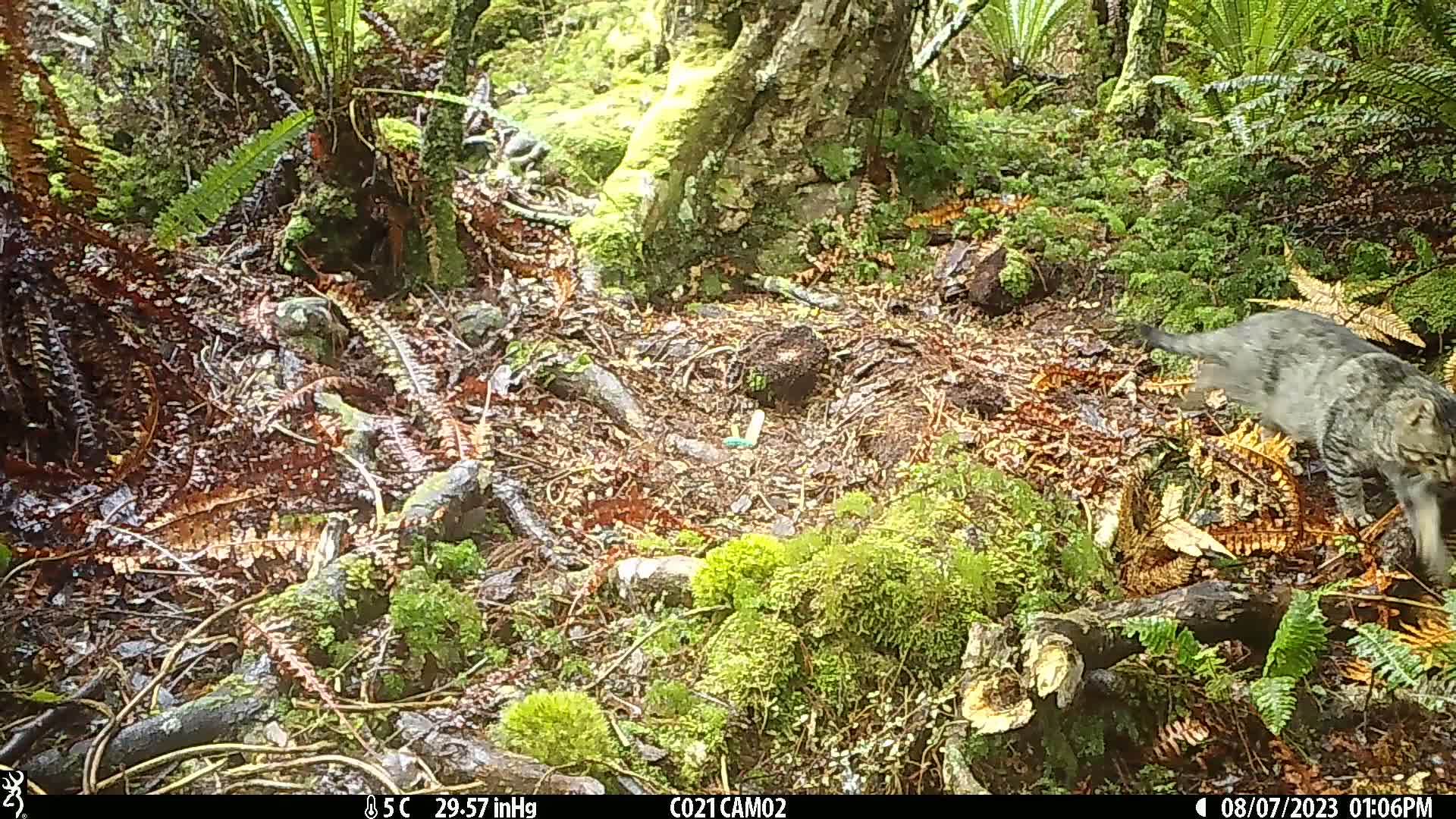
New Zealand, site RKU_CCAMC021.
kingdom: Animalia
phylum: Chordata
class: Mammalia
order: Carnivora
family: Felidae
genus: Felis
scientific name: Felis catus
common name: domestic cat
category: cat